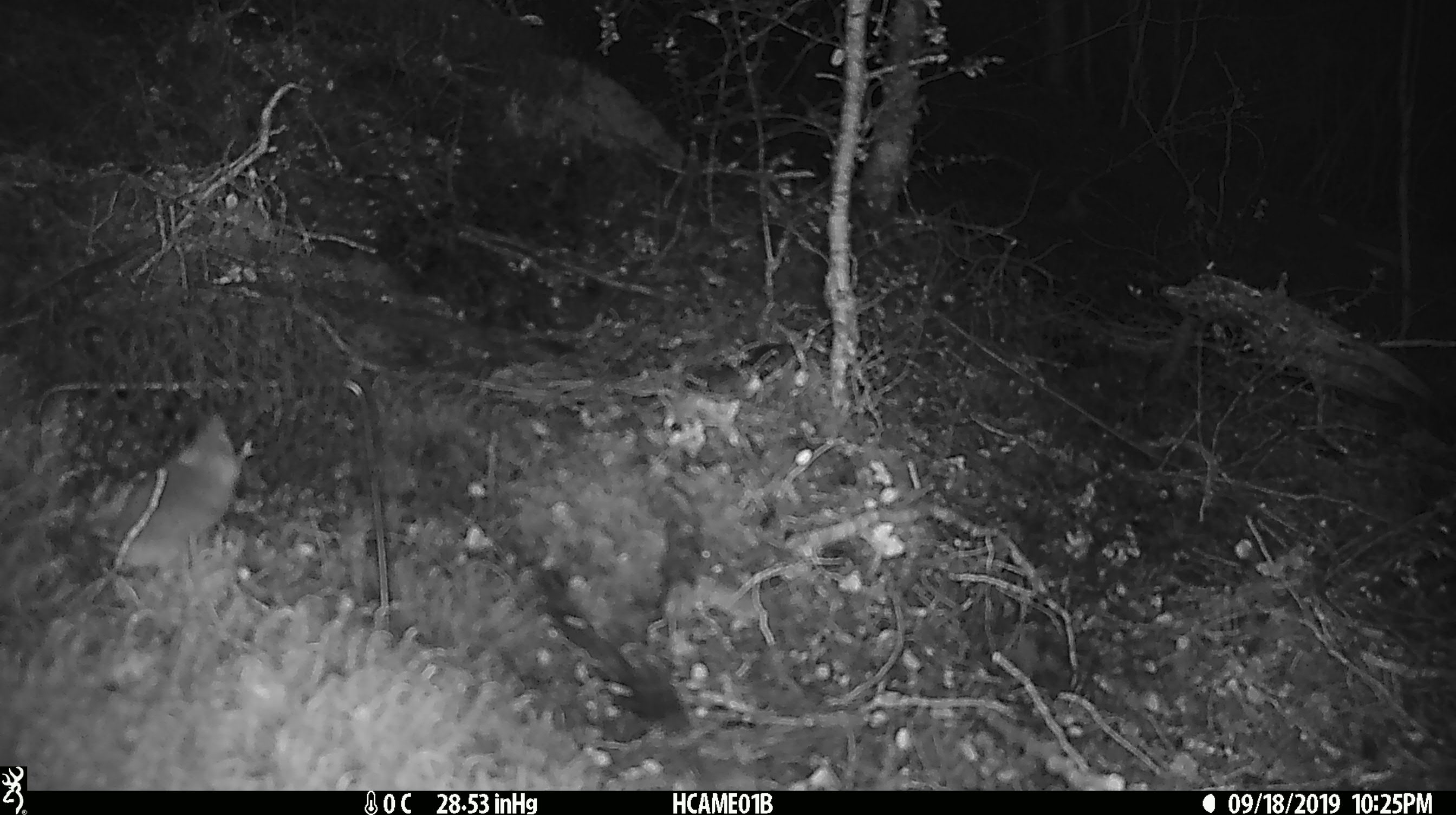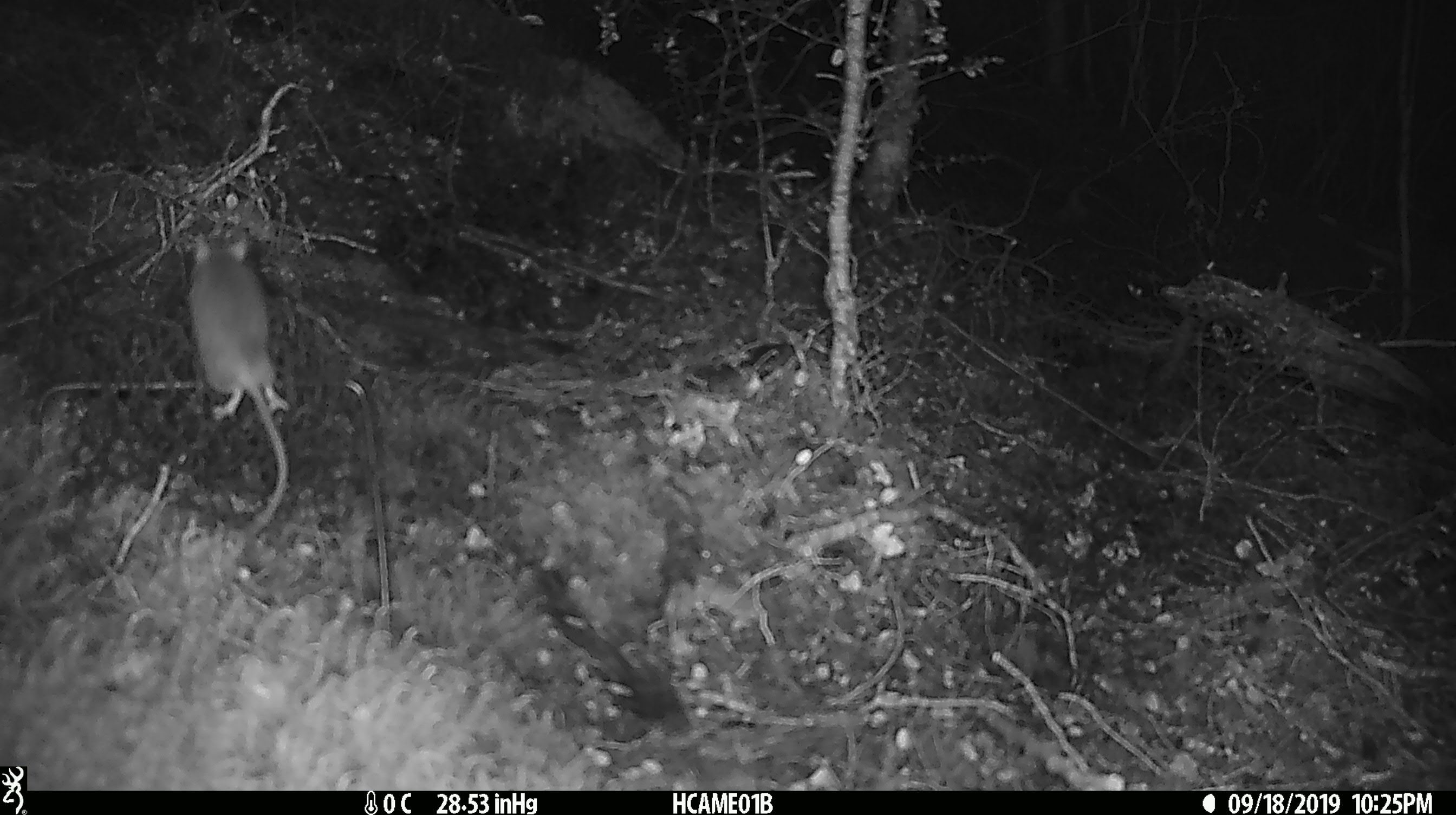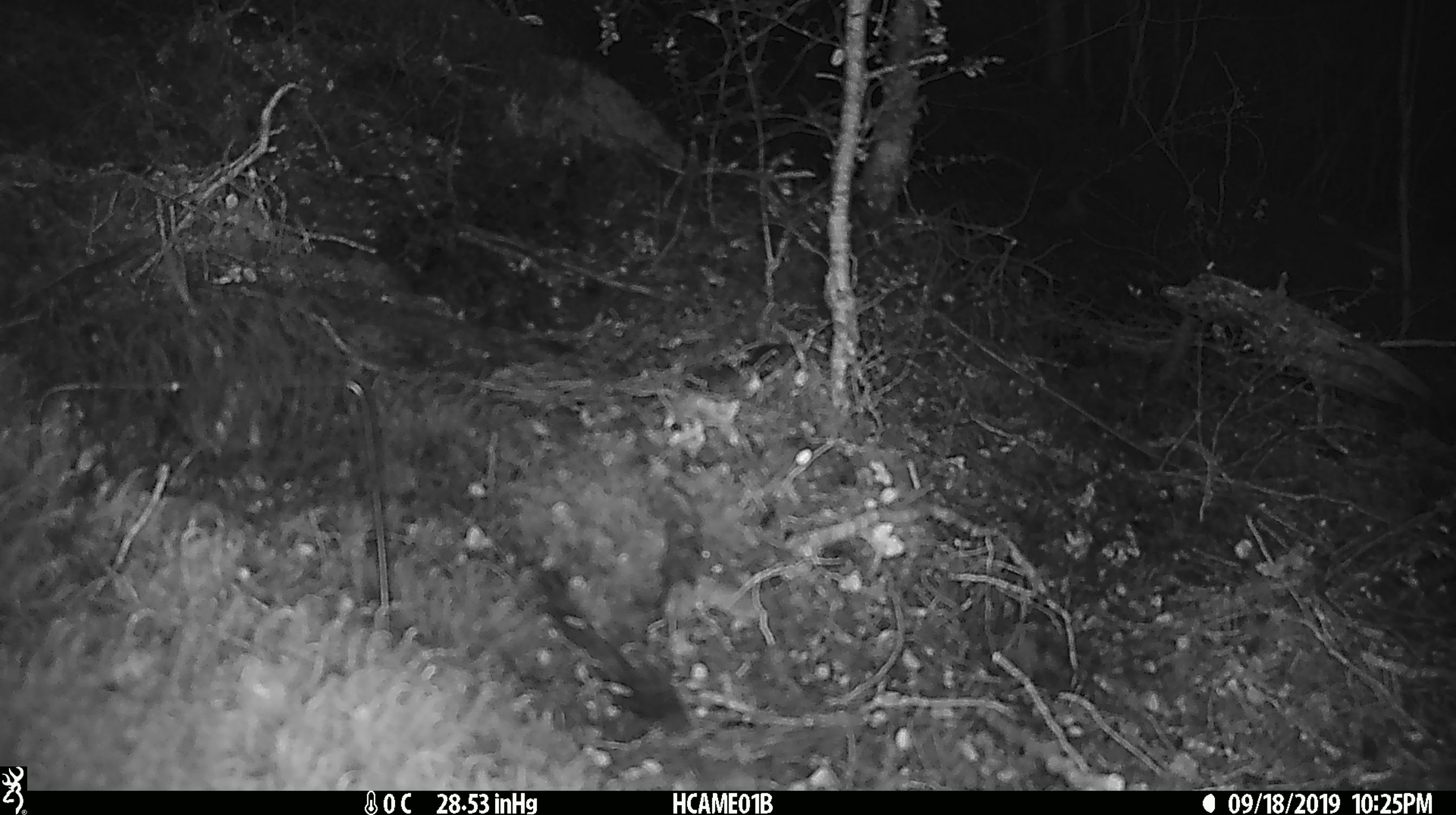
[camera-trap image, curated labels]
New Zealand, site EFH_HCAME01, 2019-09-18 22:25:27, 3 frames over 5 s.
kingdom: Animalia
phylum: Chordata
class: Mammalia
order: Rodentia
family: Muridae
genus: Mus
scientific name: Mus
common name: mouse